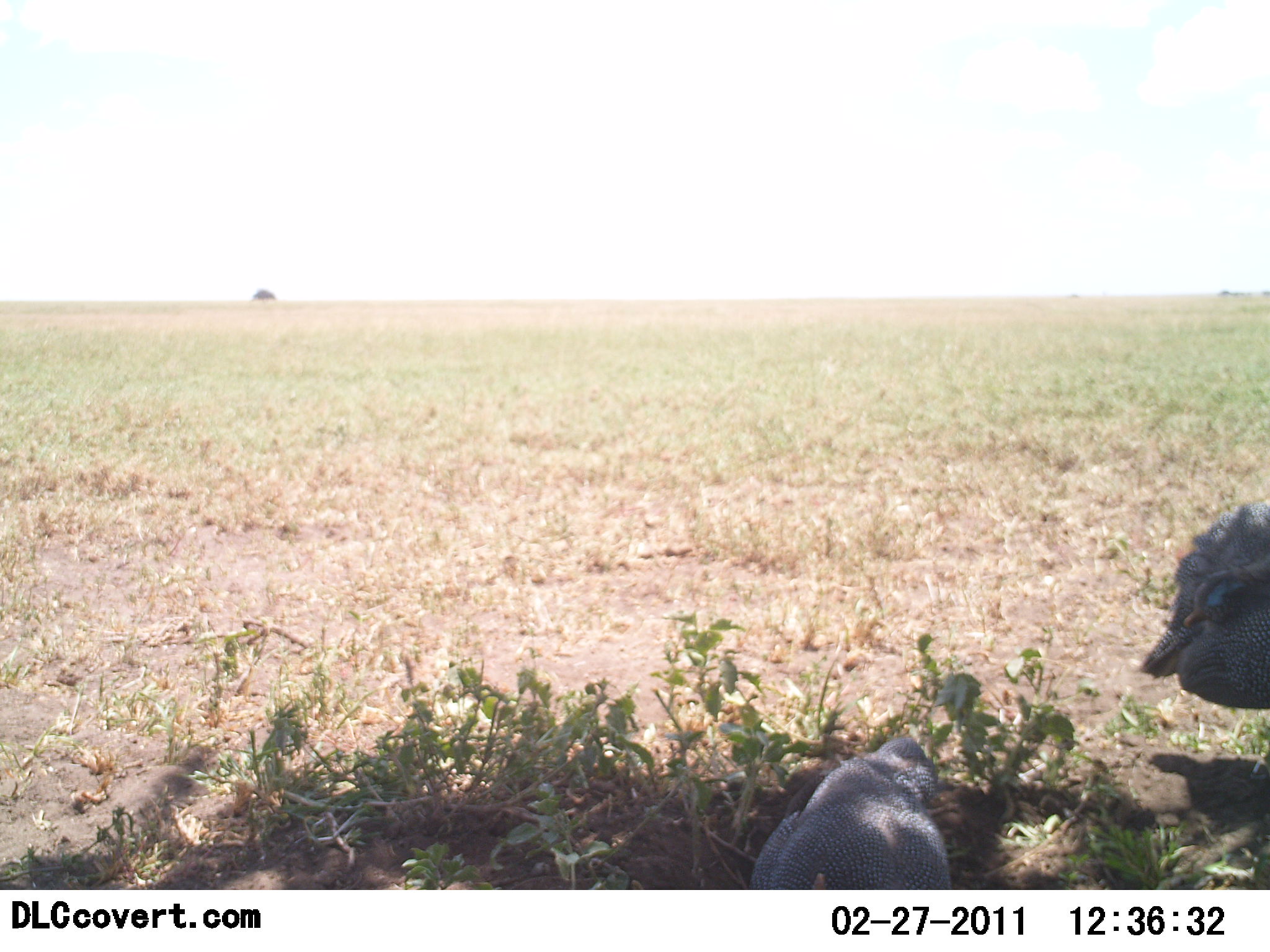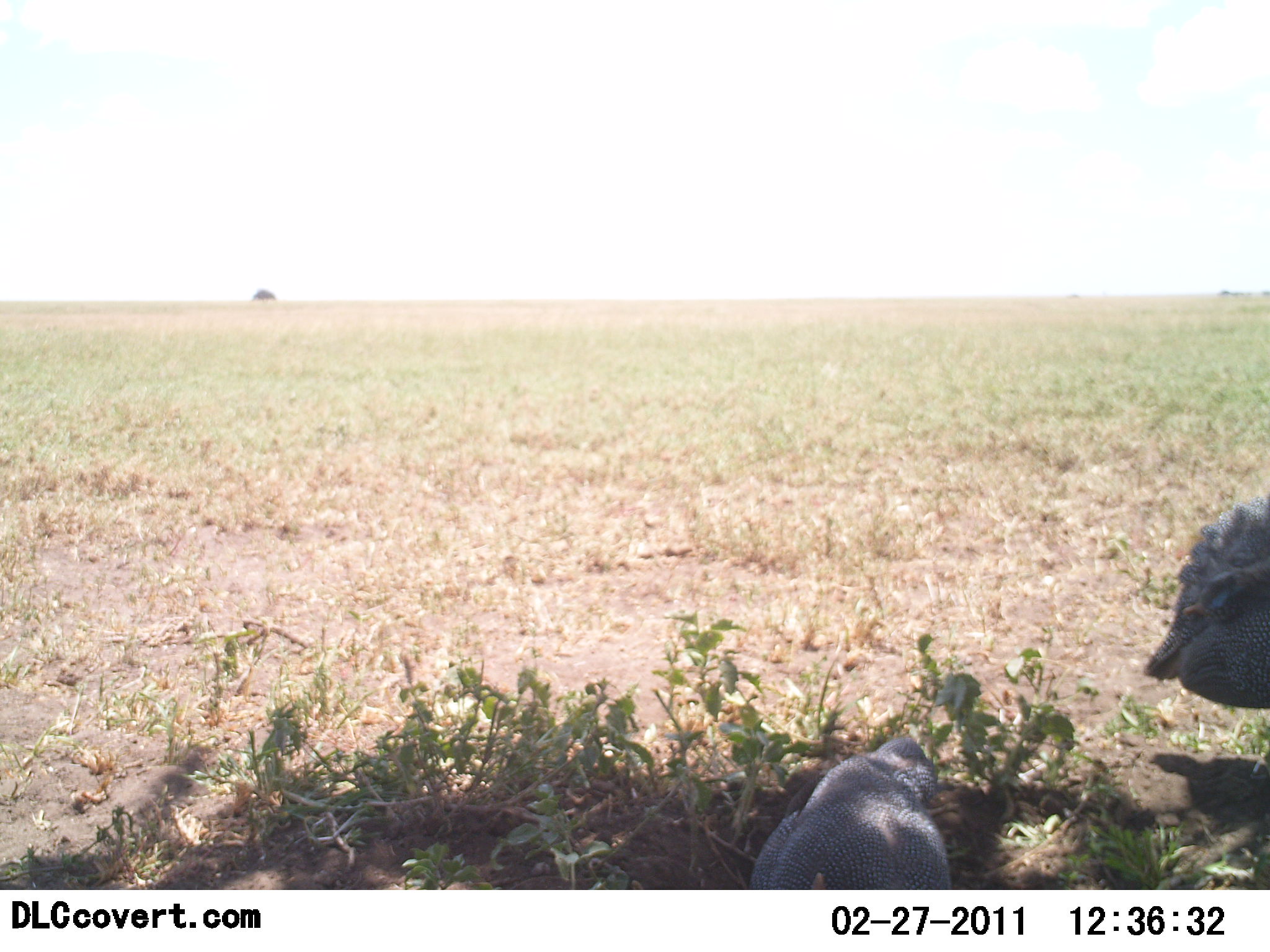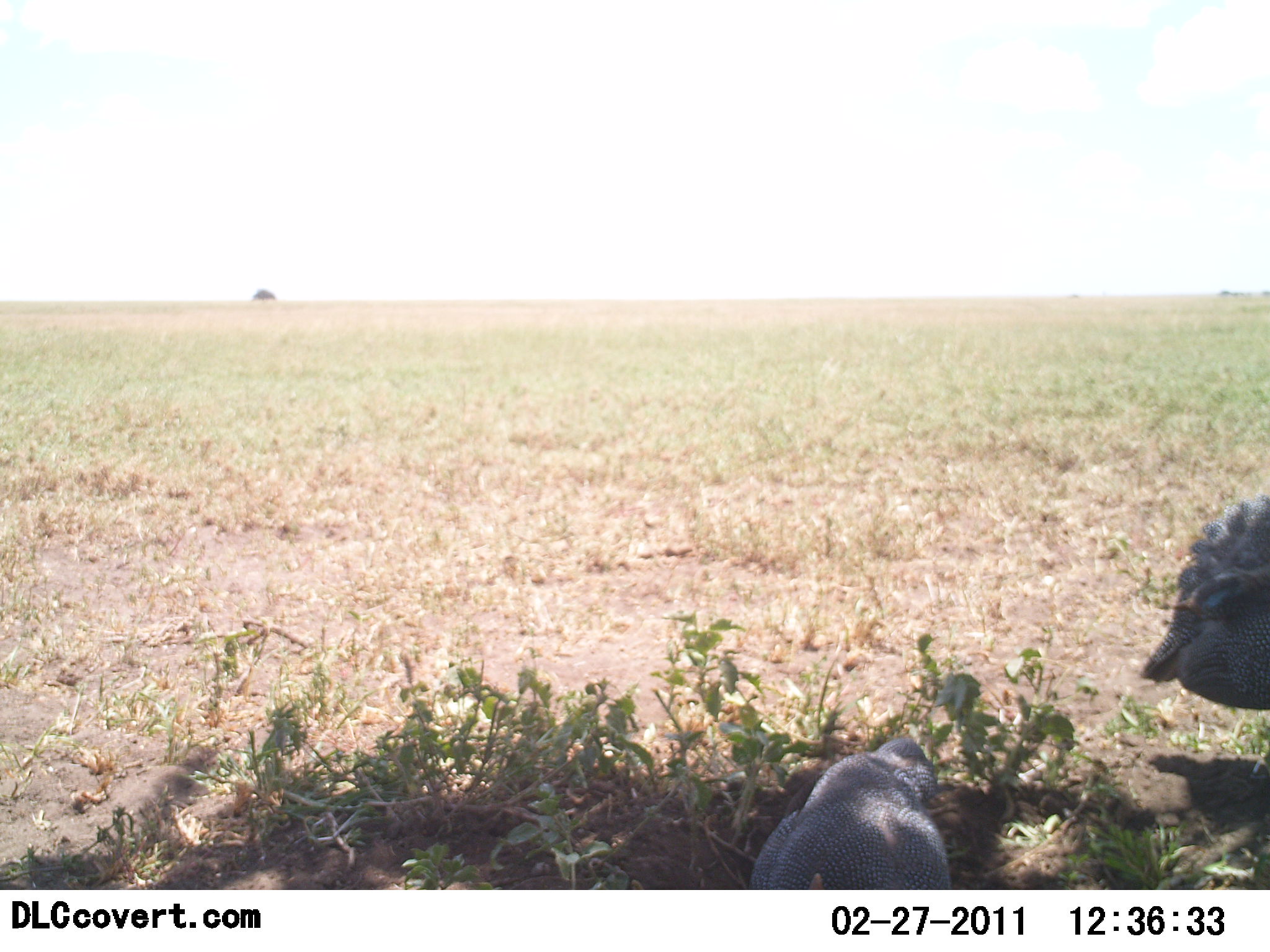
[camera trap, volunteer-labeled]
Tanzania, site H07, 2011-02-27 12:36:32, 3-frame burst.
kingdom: Animalia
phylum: Chordata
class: Aves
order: Galliformes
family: Numididae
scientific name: Numididae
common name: guinea fowl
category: guineafowl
Guineafowl (guinea fowl) (Numididae), count 2. Behavior (volunteer vote fractions): standing 69%, resting 77%, moving 0%, interacting 0%. Young present (vote fraction): 0%. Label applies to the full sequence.